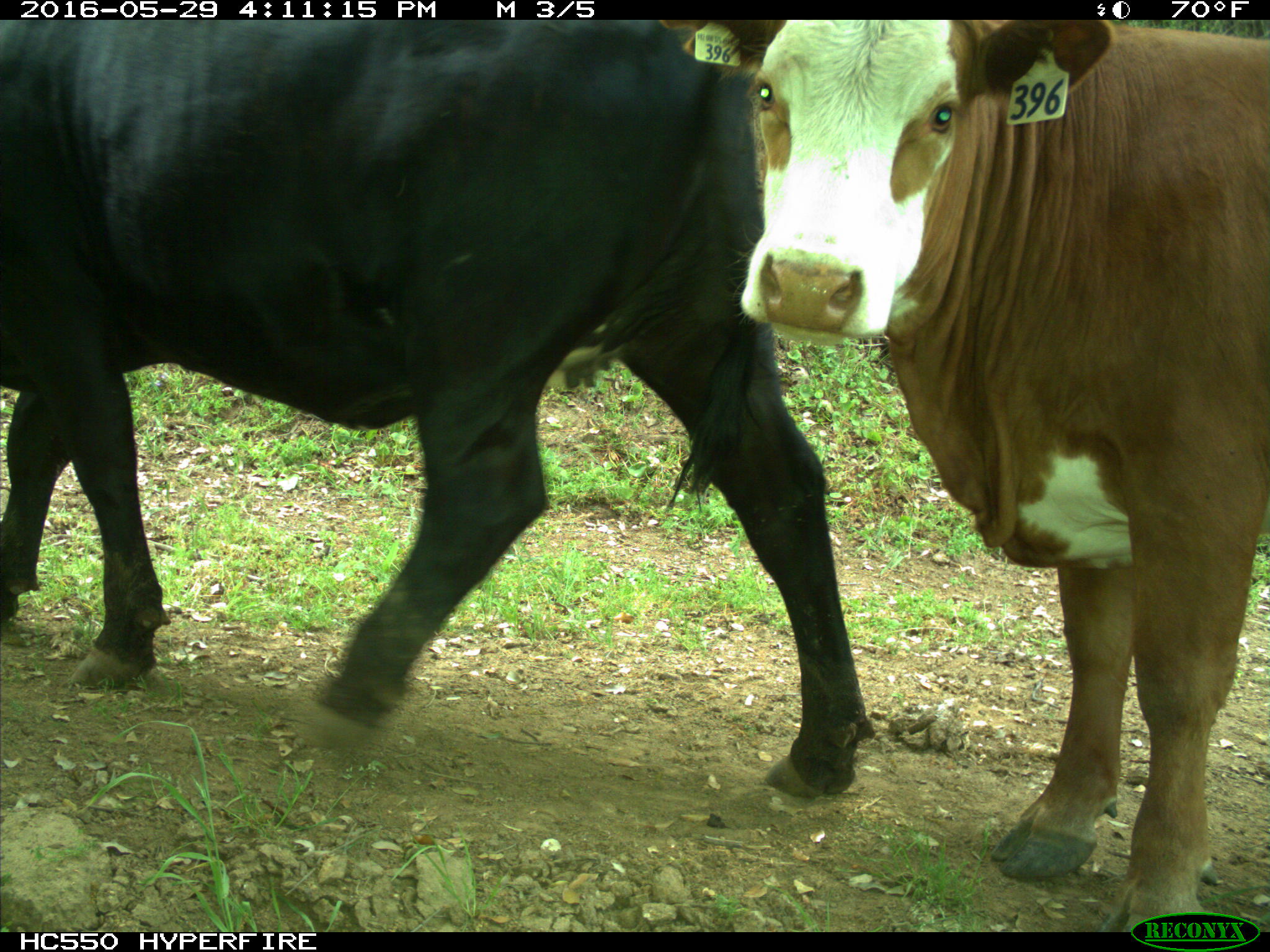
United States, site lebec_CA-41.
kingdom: Animalia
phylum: Chordata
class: Mammalia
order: Artiodactyla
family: Bovidae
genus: Bos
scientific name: Bos taurus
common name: domestic cow